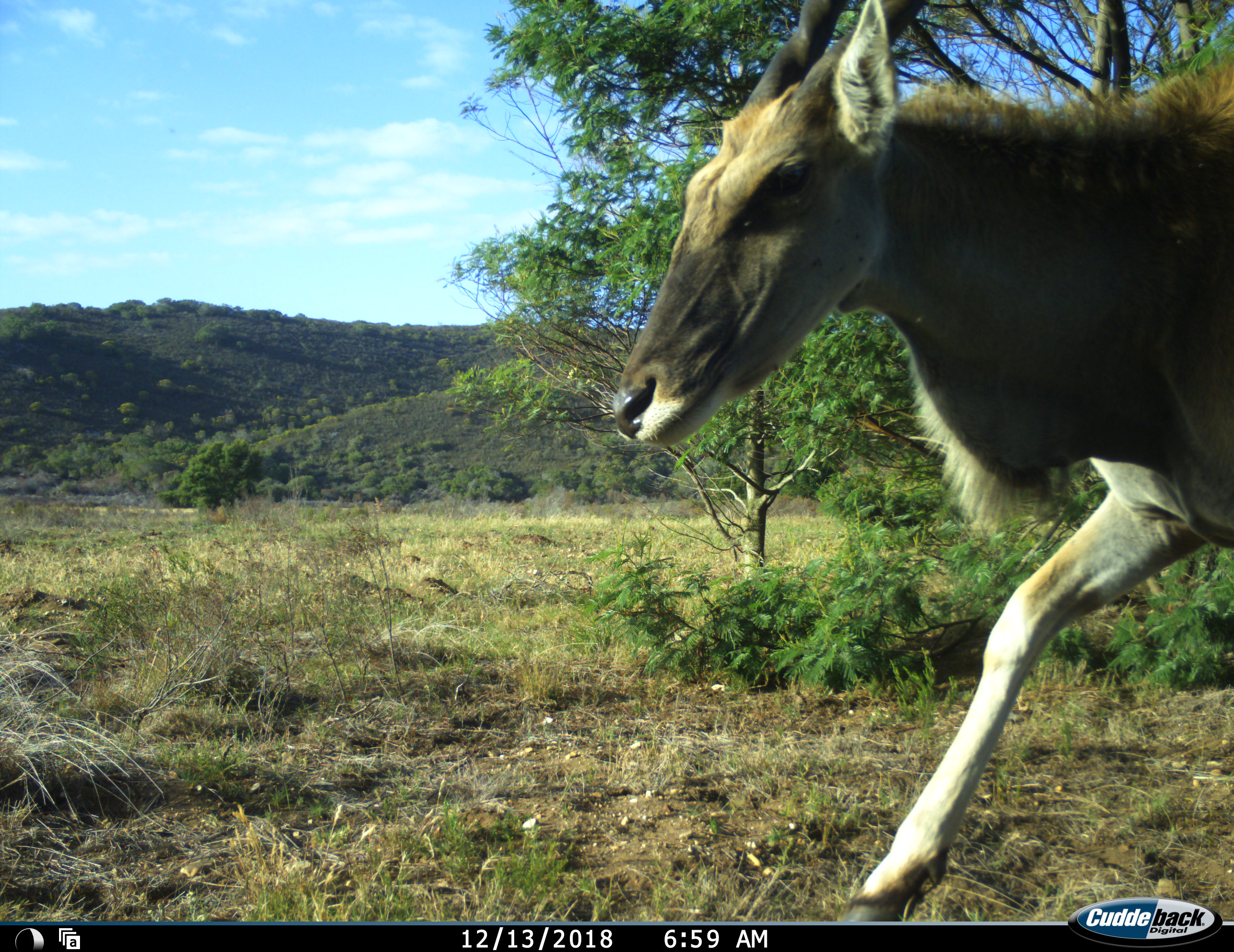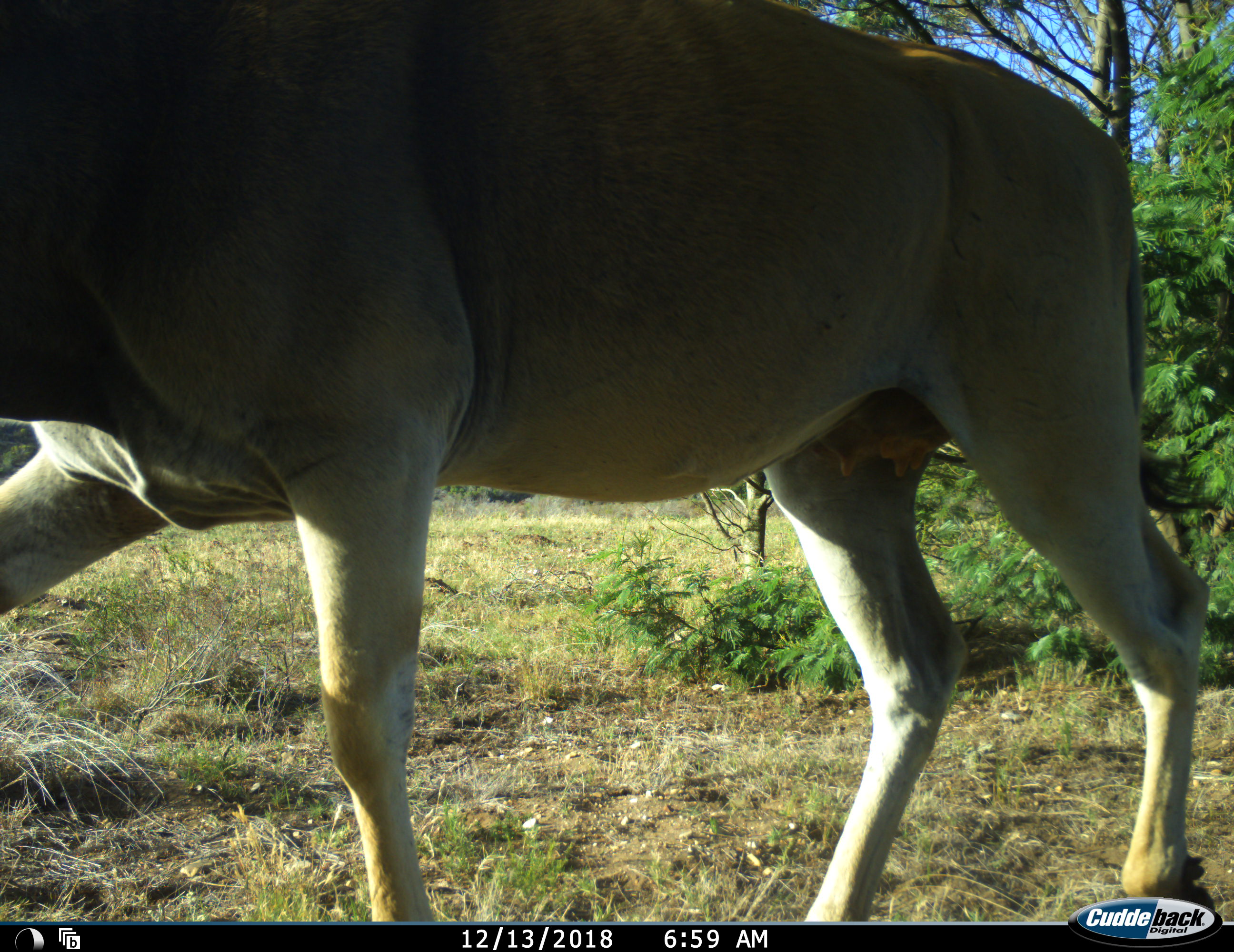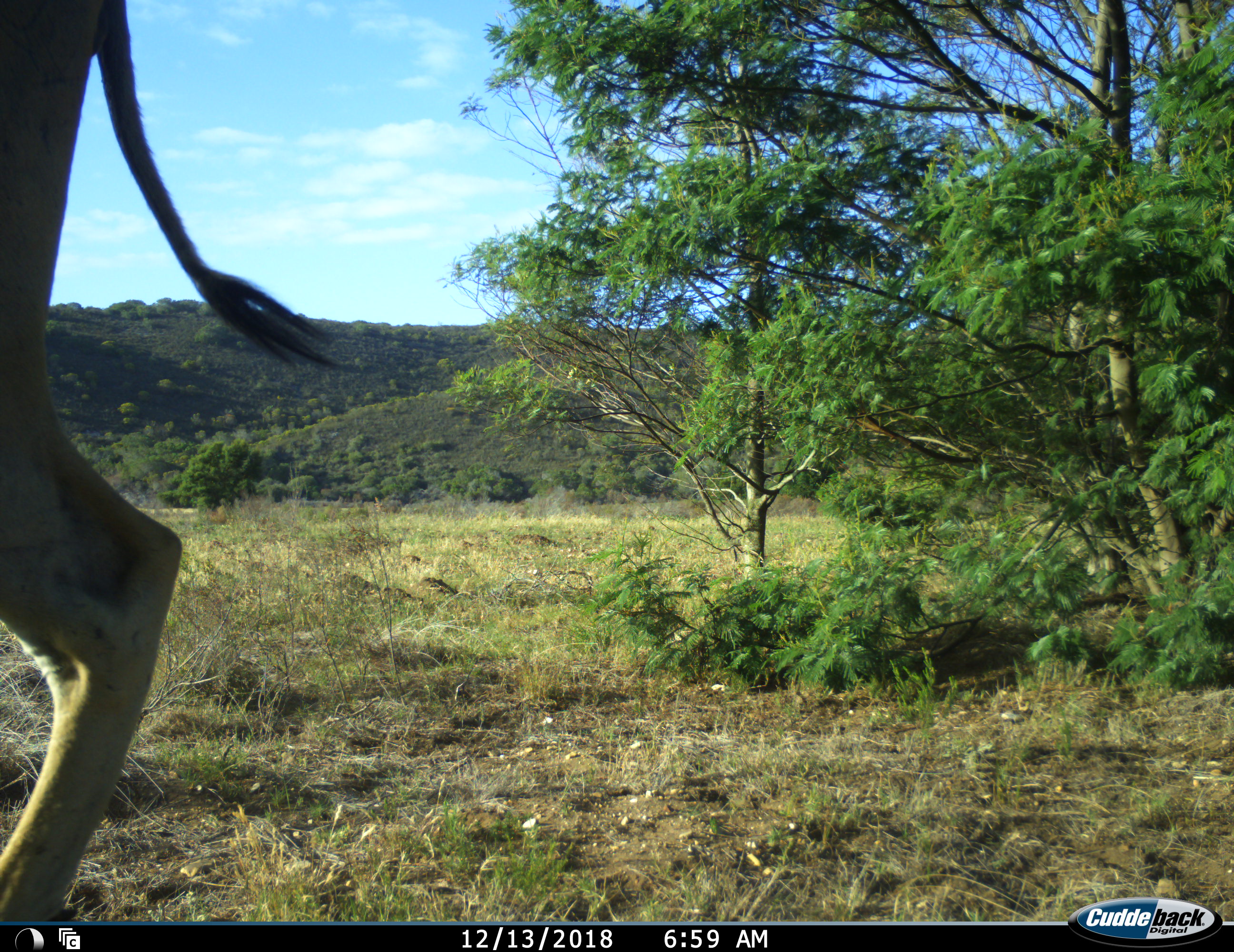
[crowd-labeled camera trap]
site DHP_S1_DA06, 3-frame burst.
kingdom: Animalia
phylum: Chordata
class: Mammalia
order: Artiodactyla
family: Bovidae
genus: Tragelaphus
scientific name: Tragelaphus oryx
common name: eland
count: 1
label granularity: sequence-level